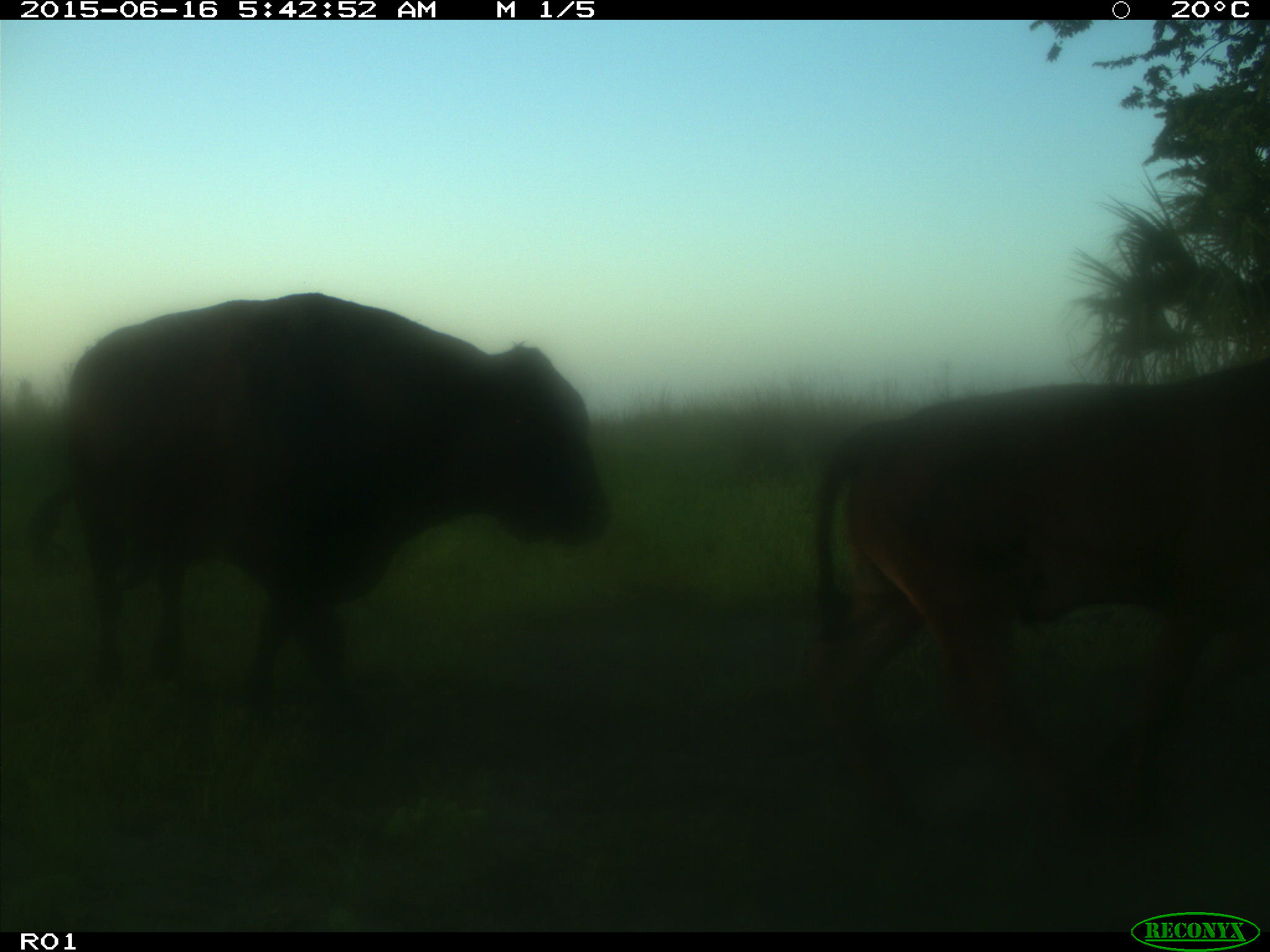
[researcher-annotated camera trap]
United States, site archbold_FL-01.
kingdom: Animalia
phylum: Chordata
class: Mammalia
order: Artiodactyla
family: Bovidae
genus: Bos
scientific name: Bos taurus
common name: domestic cow